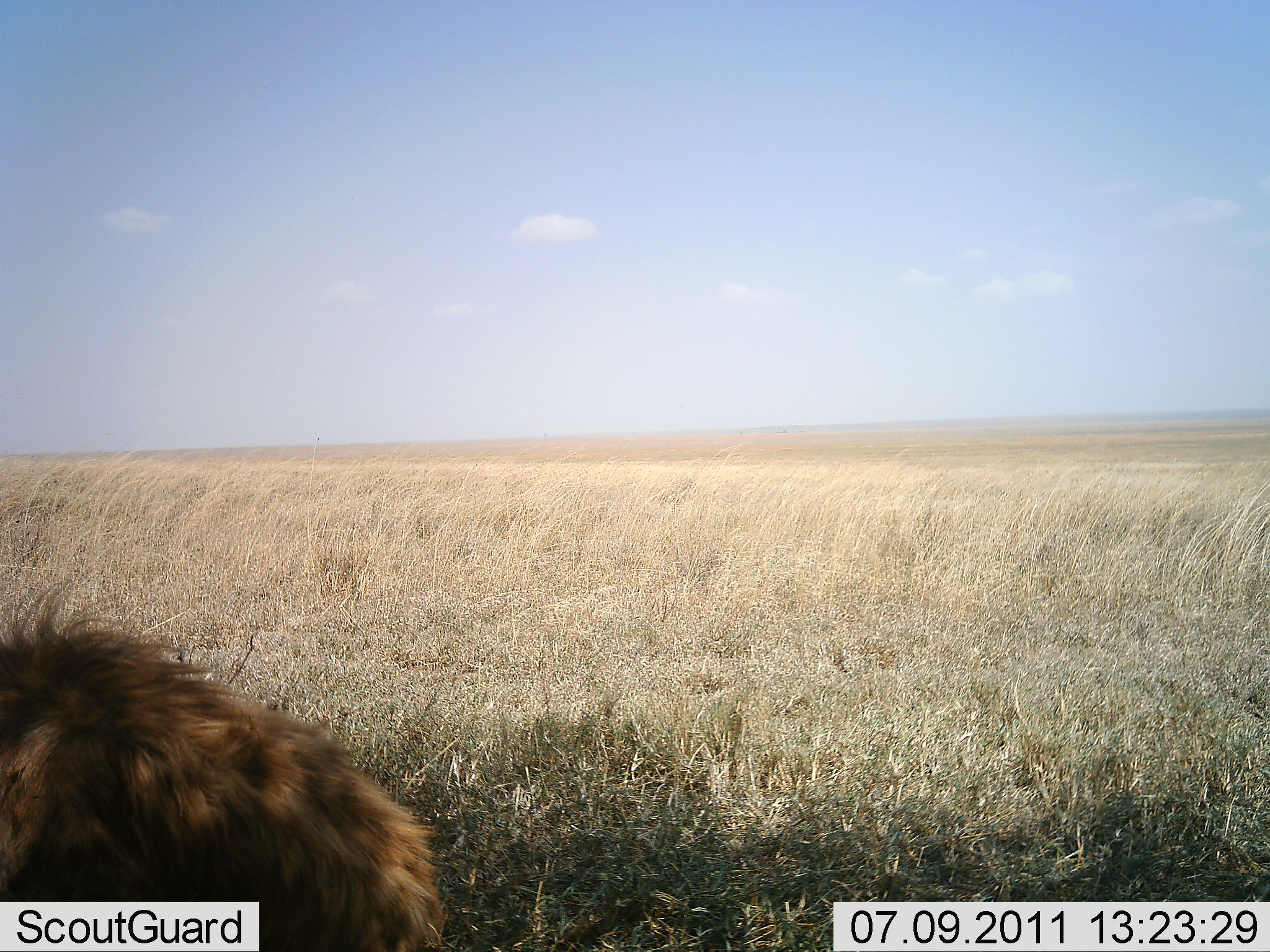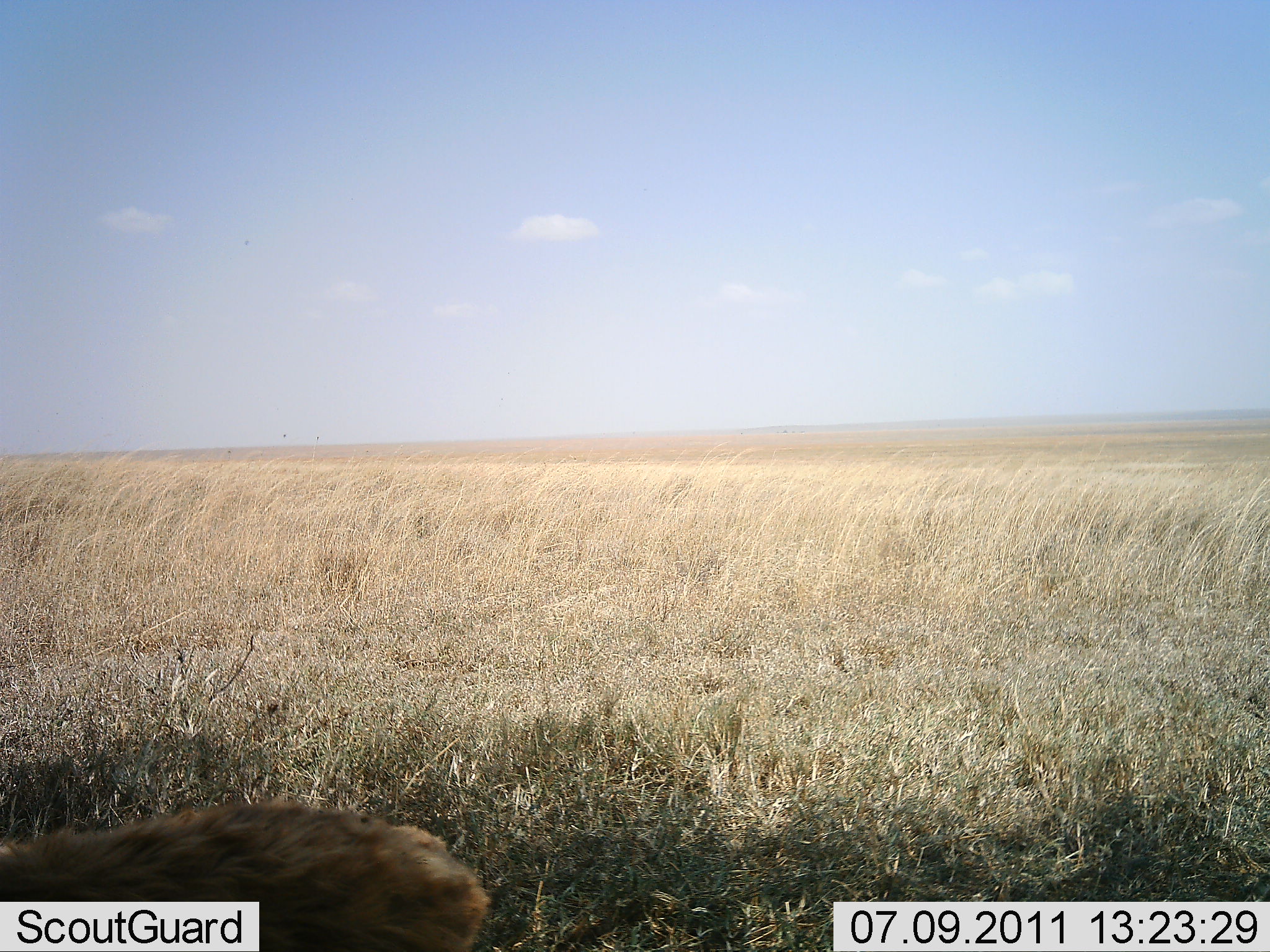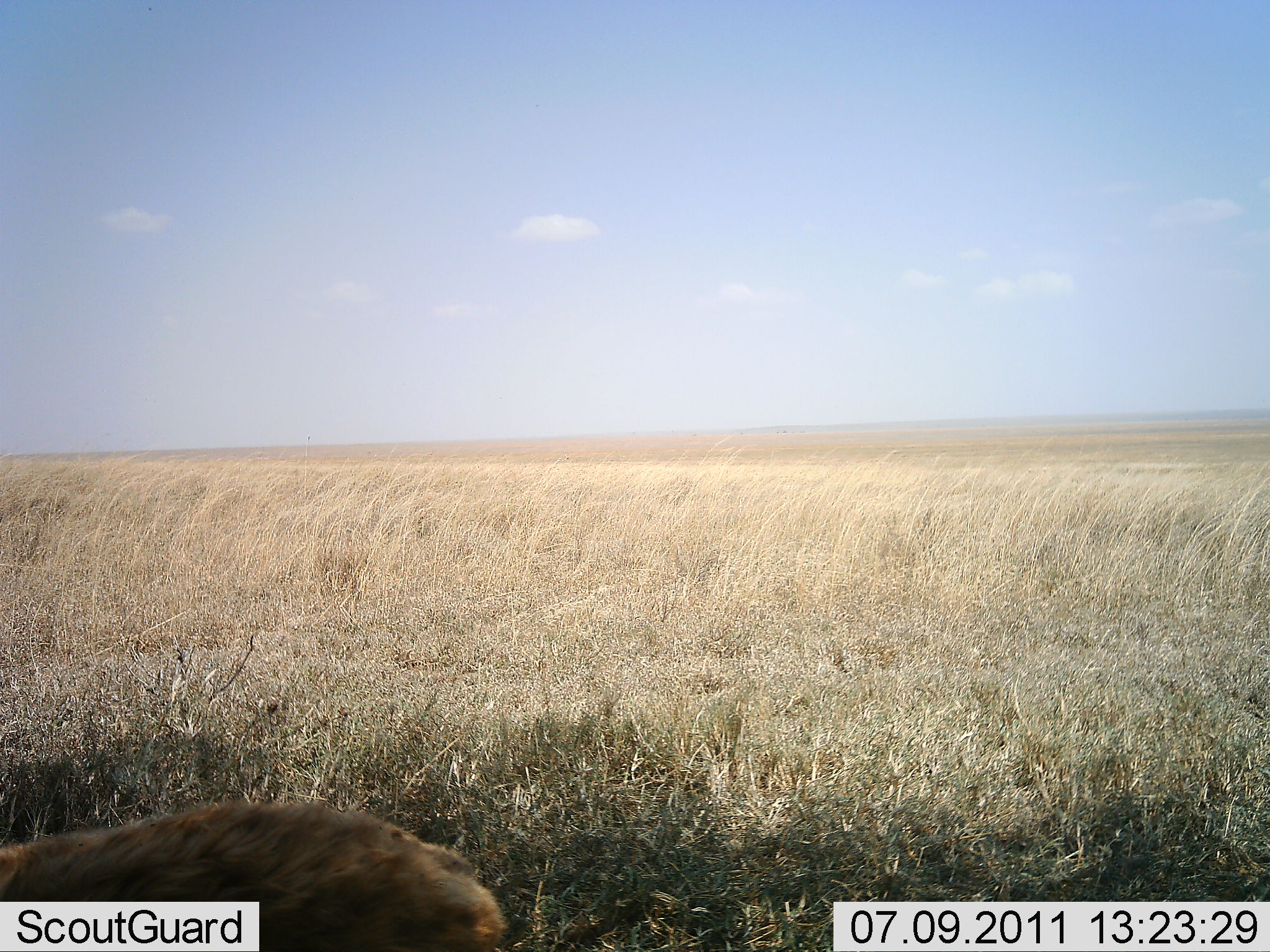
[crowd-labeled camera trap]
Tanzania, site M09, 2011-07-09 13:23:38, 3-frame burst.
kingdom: Animalia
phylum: Chordata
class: Mammalia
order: Carnivora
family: Felidae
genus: Panthera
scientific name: Panthera leo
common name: lion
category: lionmale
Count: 1.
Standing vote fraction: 0%.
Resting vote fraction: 60%.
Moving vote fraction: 40%.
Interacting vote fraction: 0%.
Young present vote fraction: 0%.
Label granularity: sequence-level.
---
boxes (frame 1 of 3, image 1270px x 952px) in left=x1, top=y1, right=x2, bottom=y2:
animal: left=1, top=570, right=448, bottom=952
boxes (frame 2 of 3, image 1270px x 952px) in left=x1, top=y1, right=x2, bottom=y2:
animal: left=1, top=784, right=489, bottom=899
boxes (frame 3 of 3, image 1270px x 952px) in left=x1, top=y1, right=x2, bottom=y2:
animal: left=1, top=796, right=506, bottom=952